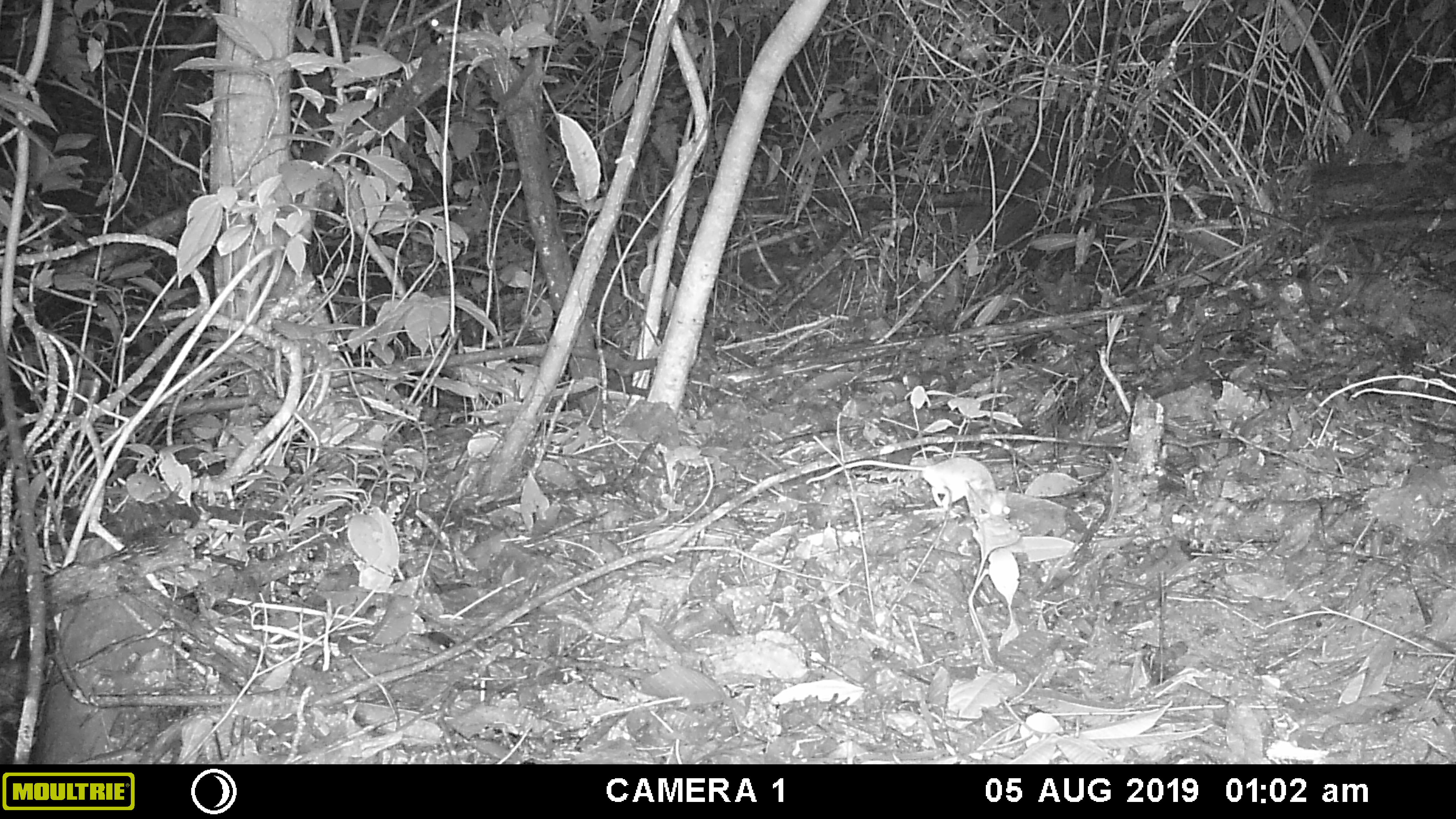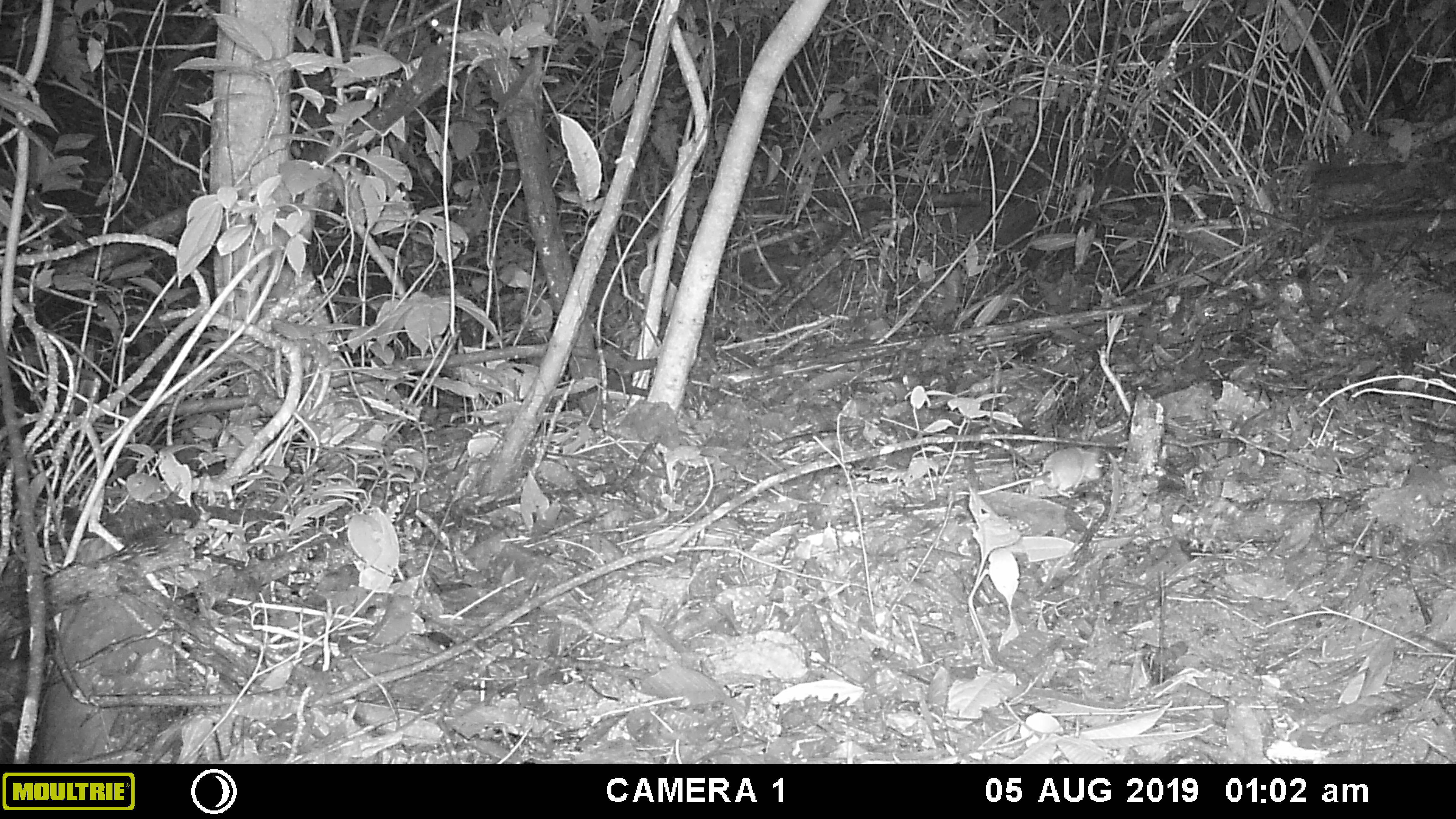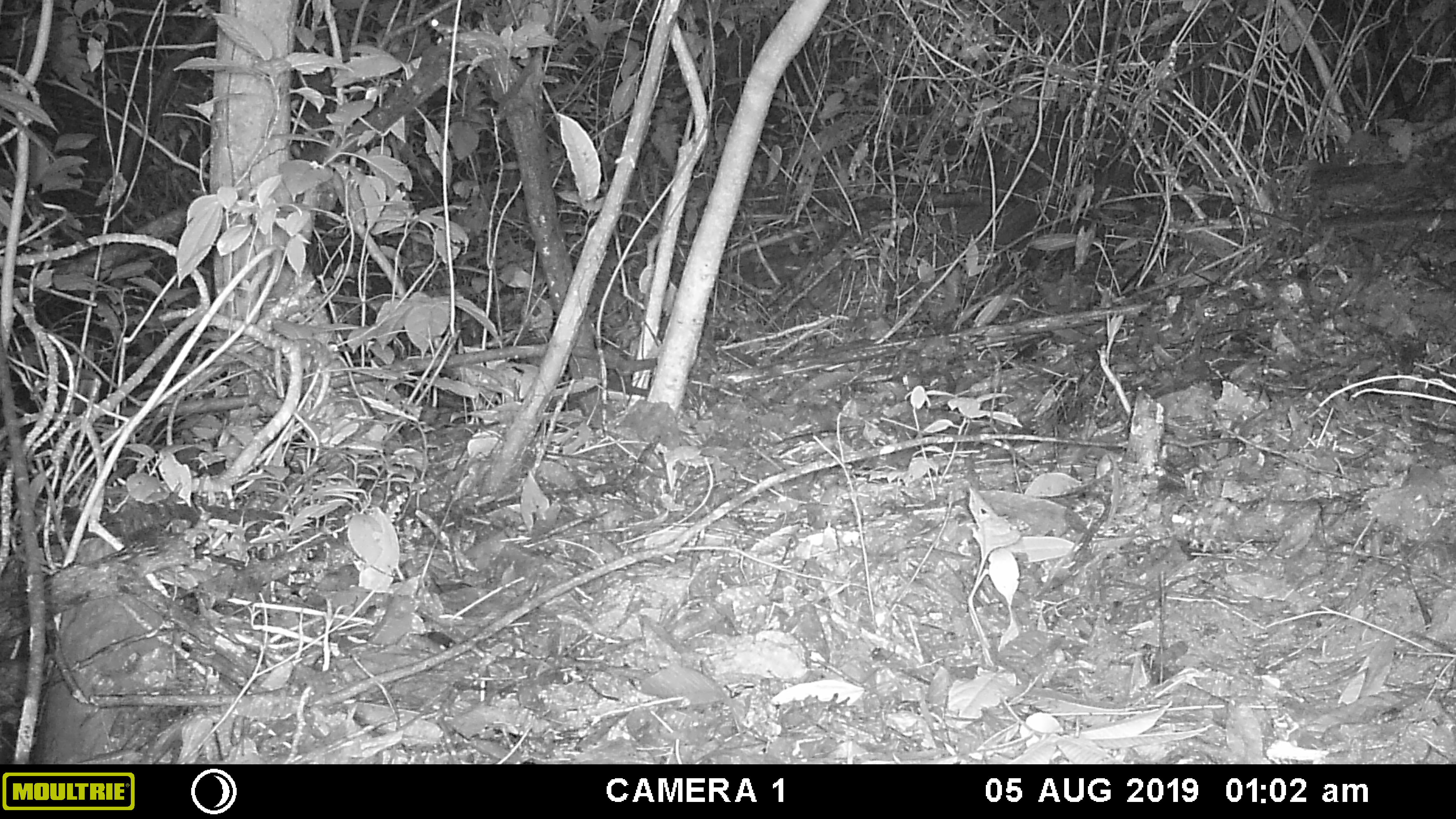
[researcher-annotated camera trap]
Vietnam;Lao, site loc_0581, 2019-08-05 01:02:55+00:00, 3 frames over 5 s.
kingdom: Animalia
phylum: Chordata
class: Mammalia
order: Rodentia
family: Muridae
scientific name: Muridae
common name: old-world mice and rats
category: unidentified murid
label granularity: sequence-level